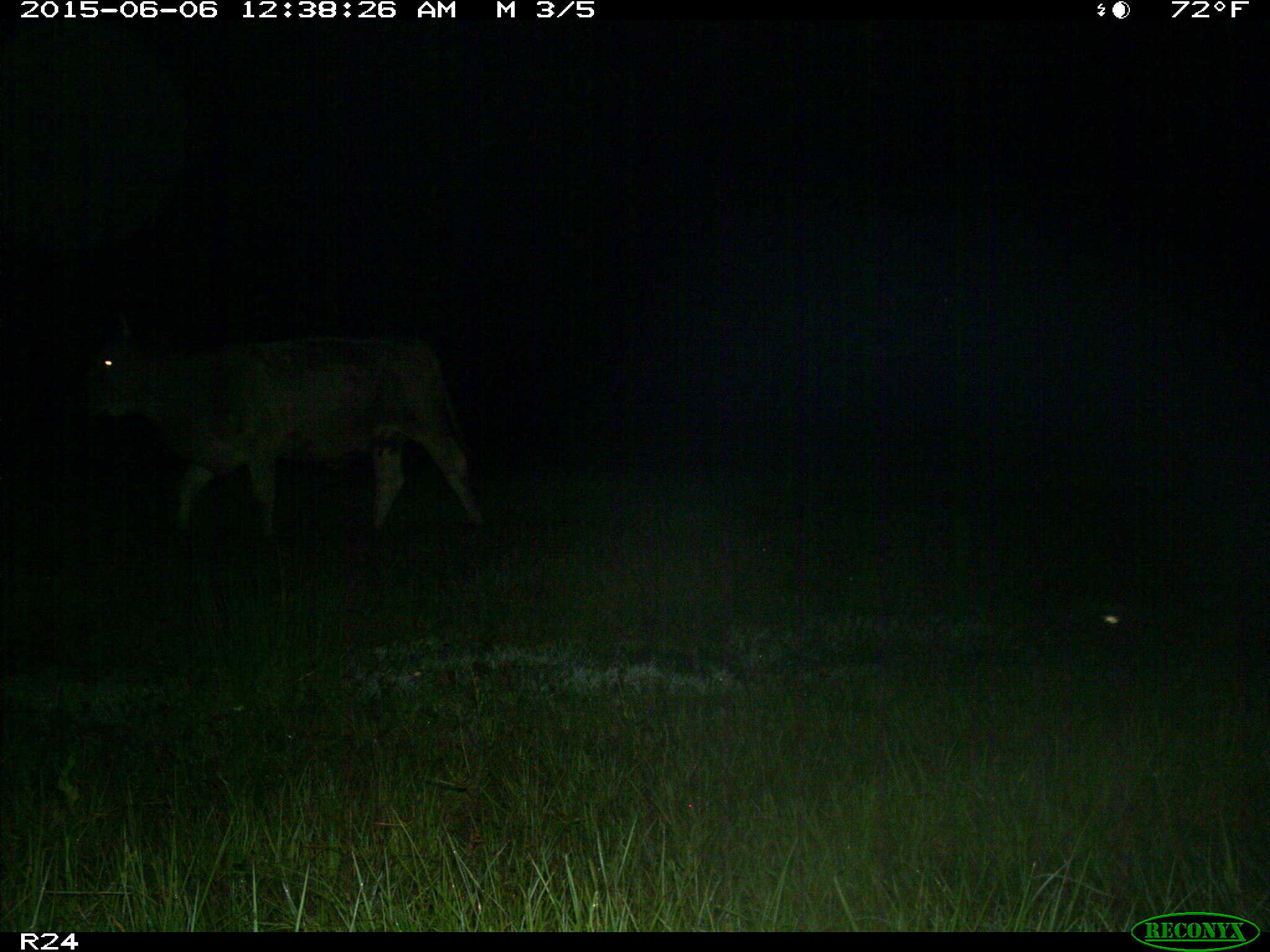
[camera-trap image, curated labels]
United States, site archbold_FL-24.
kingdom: Animalia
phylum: Chordata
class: Mammalia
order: Artiodactyla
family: Bovidae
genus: Bos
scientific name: Bos taurus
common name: domestic cow